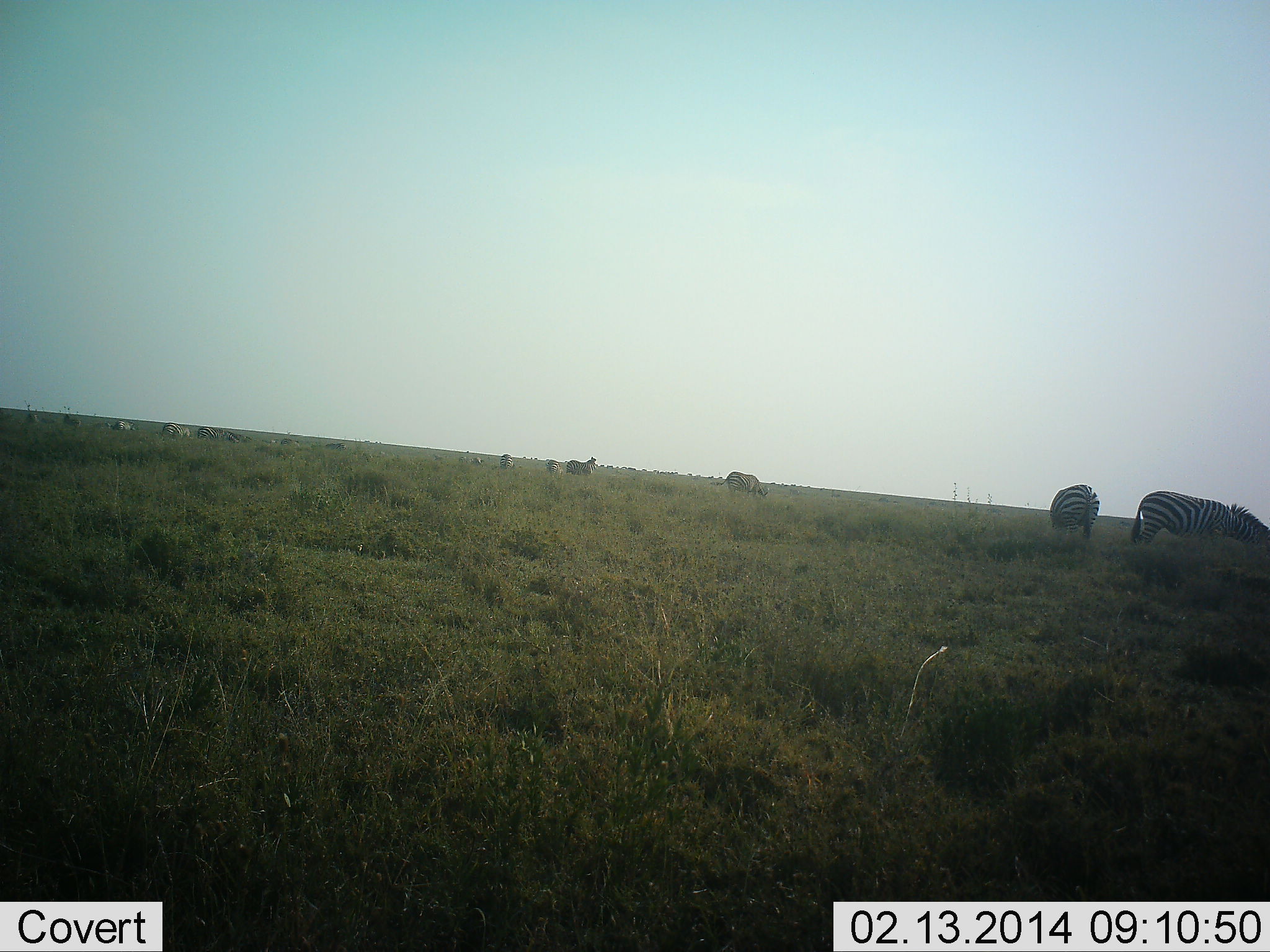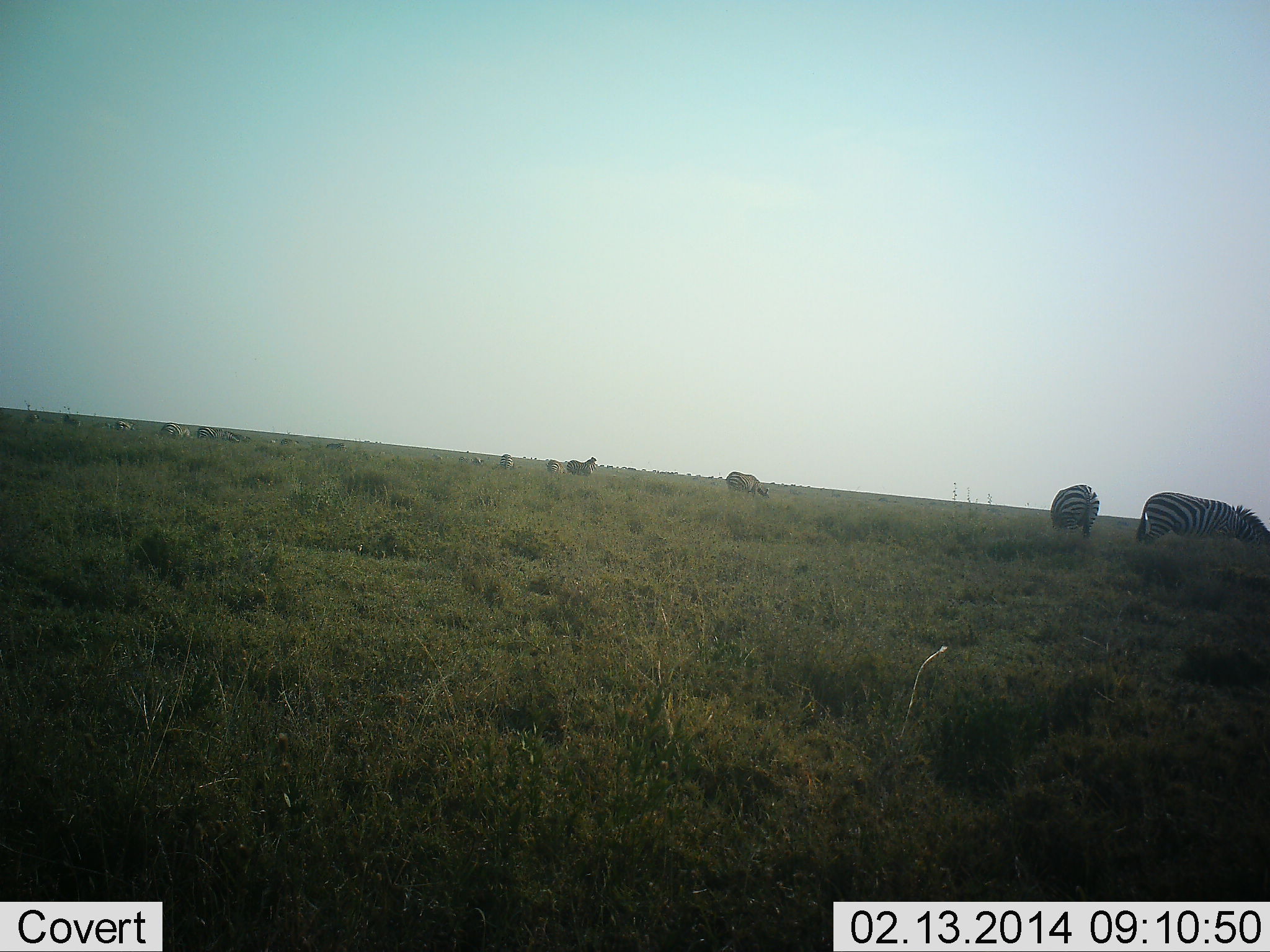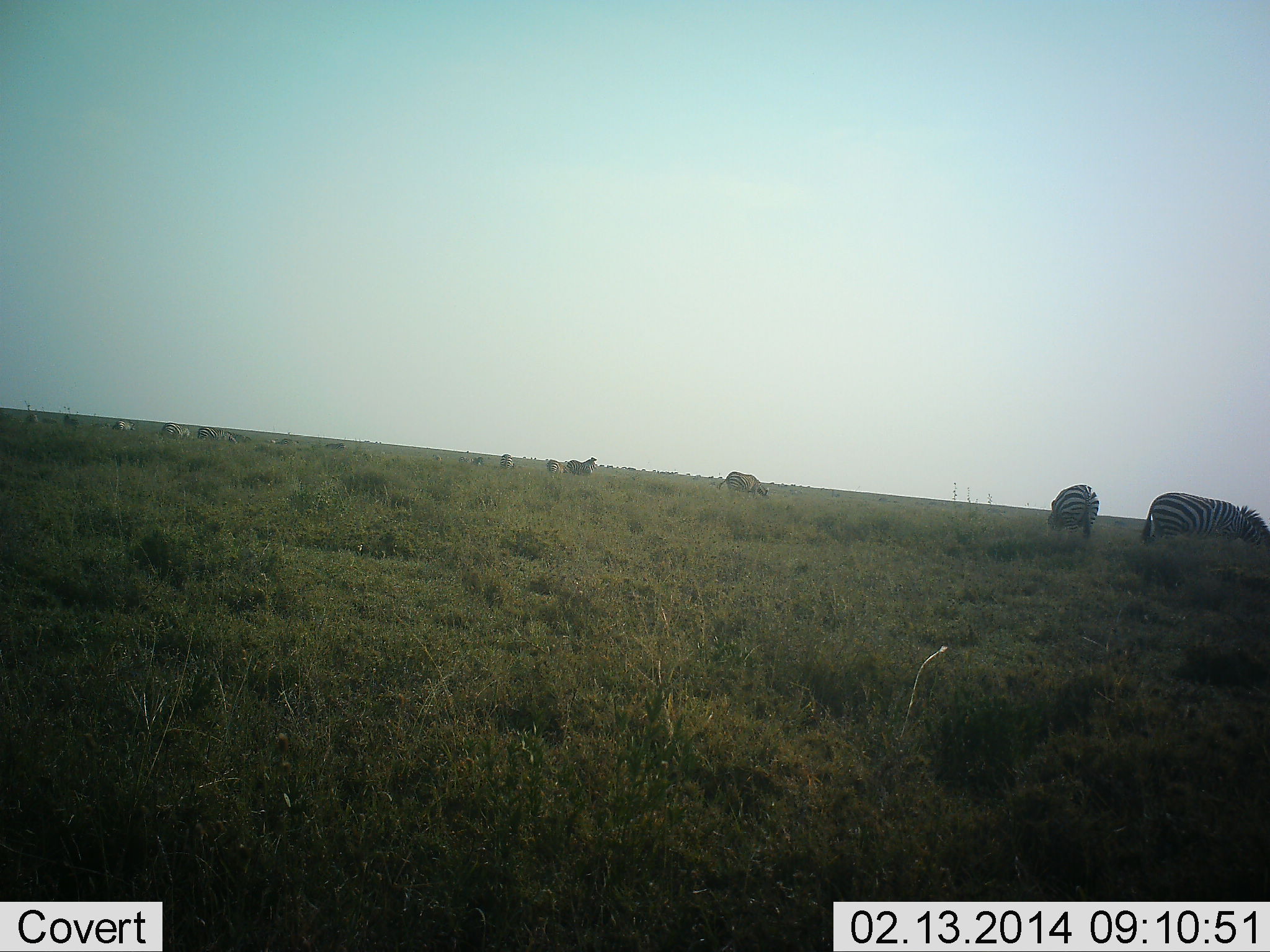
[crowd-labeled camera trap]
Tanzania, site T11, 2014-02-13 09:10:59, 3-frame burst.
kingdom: Animalia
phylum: Chordata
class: Mammalia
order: Perissodactyla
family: Equidae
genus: Equus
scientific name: Equus quagga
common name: plains zebra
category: zebra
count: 11-50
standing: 20%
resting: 10%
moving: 10%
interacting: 0%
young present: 0%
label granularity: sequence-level